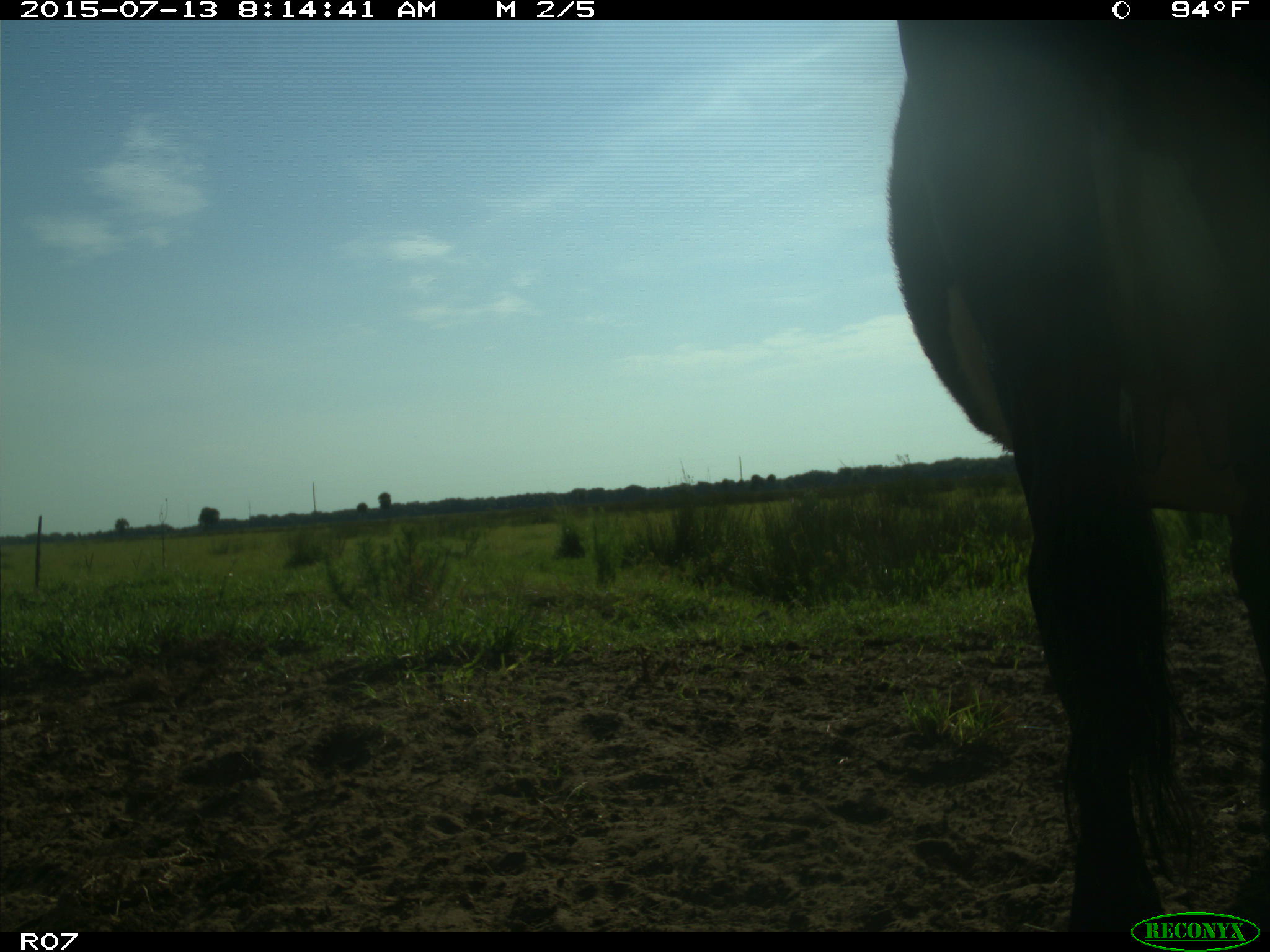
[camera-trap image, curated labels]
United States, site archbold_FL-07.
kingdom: Animalia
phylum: Chordata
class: Mammalia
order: Artiodactyla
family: Bovidae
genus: Bos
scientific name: Bos taurus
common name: domestic cow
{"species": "Bos taurus (domestic cow)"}